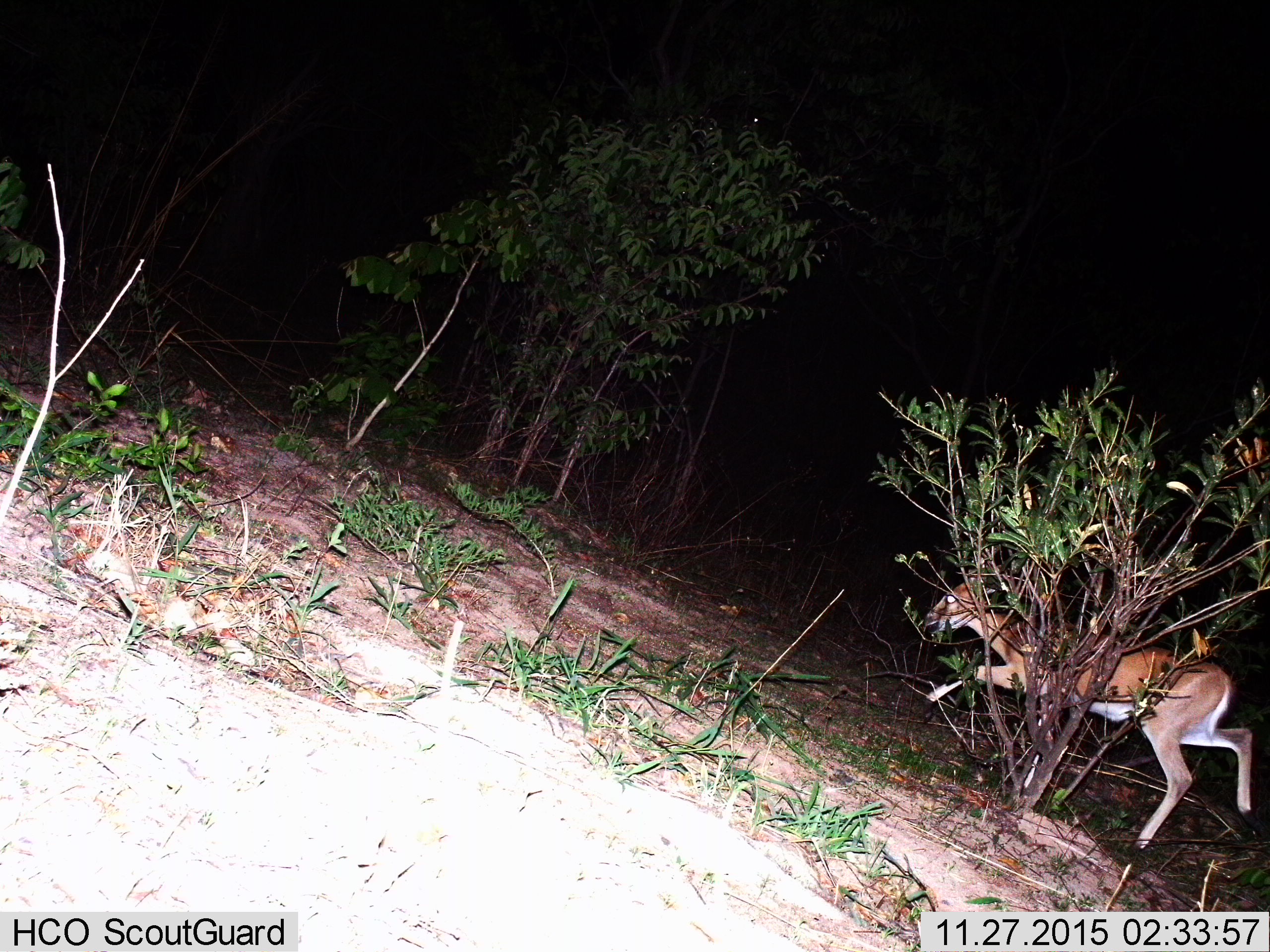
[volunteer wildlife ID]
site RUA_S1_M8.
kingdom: Animalia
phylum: Chordata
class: Mammalia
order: Artiodactyla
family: Bovidae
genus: Raphicerus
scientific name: Raphicerus campestris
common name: steenbok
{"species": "steenbok (Raphicerus campestris)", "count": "1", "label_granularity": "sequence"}